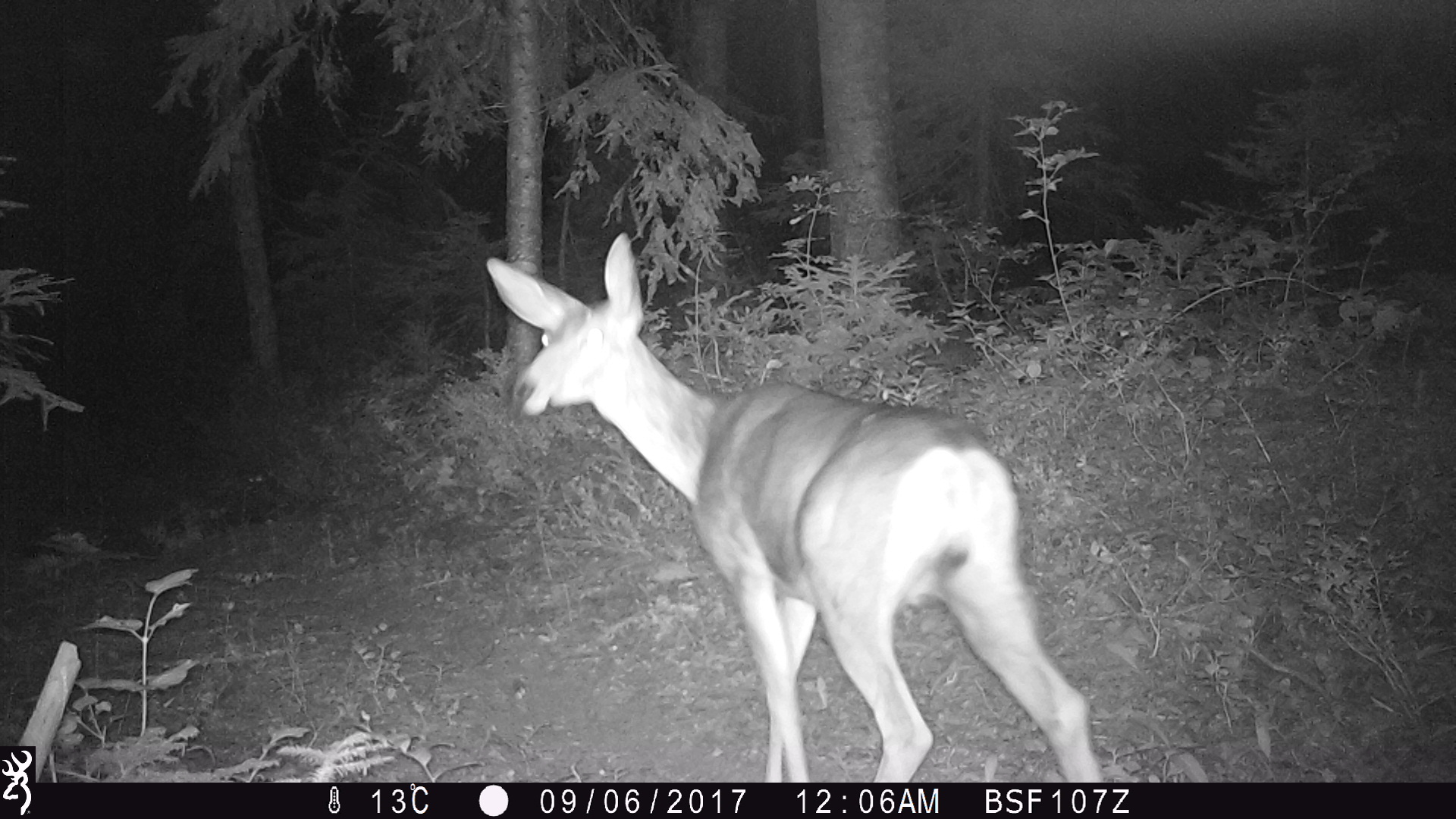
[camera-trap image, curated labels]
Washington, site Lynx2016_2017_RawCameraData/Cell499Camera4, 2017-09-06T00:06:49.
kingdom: Animalia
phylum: Chordata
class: Mammalia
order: Artiodactyla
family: Cervidae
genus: Odocoileus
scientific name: Odocoileus hemionus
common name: mule deer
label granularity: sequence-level